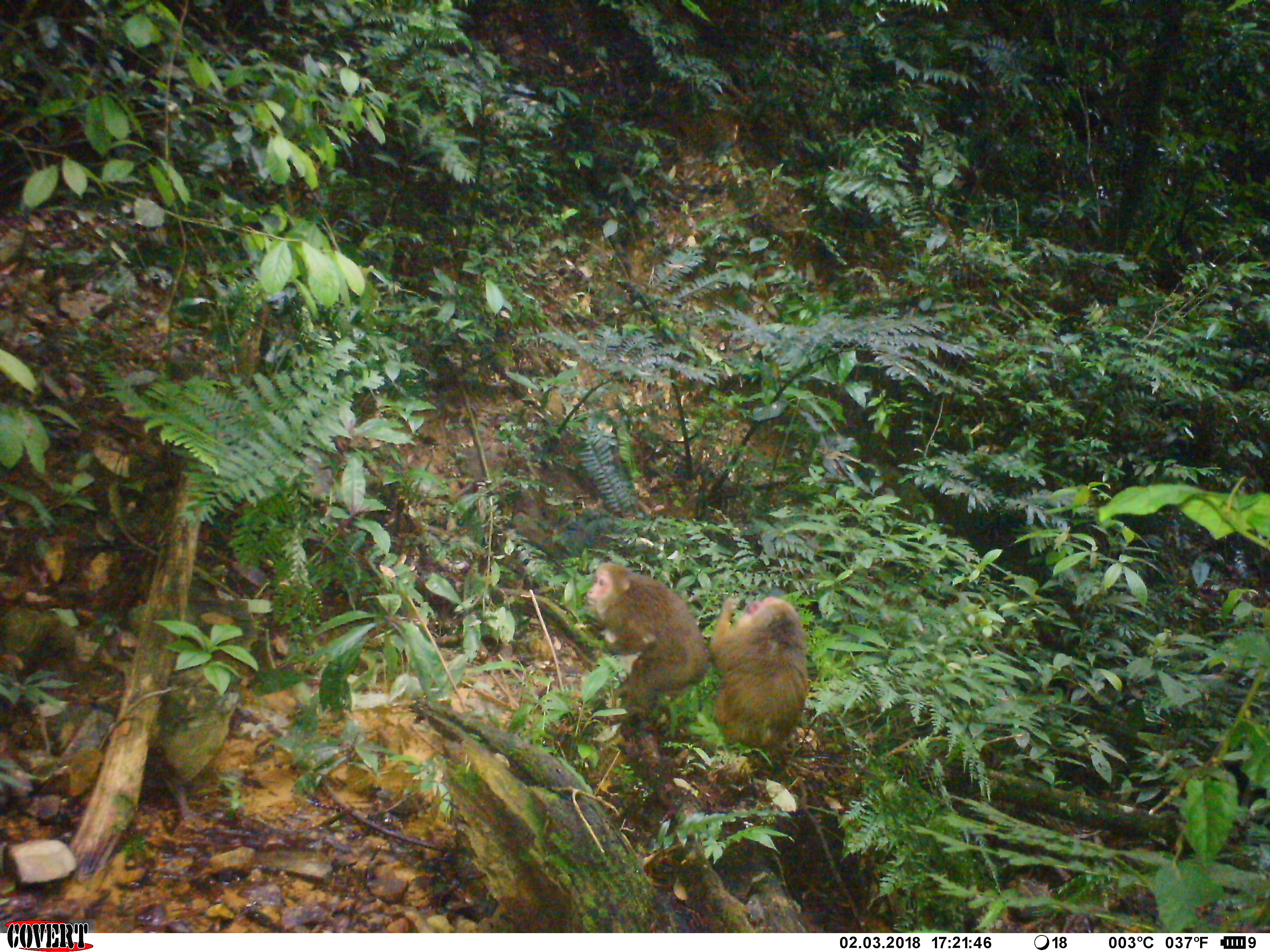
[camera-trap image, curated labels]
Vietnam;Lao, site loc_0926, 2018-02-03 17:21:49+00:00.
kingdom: Animalia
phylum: Chordata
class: Mammalia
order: Primates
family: Cercopithecidae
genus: Macaca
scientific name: Macaca arctoides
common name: stump-tailed macaque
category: stump tailed macaque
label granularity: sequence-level